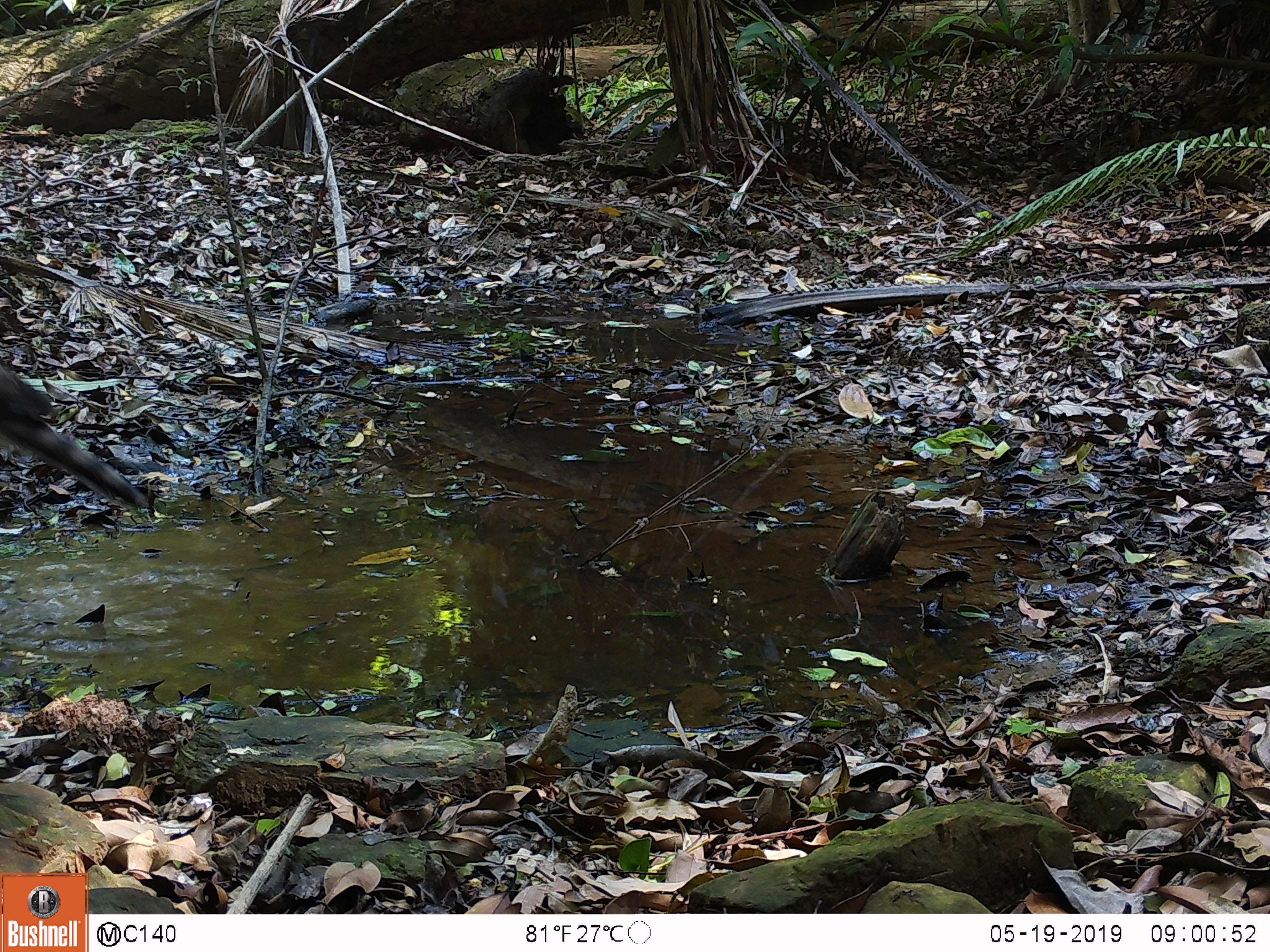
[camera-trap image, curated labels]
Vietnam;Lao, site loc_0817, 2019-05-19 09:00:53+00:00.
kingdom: Animalia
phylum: Chordata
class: Aves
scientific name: Aves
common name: bird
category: unidentified bird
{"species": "unidentified bird (bird) (Aves)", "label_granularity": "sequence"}